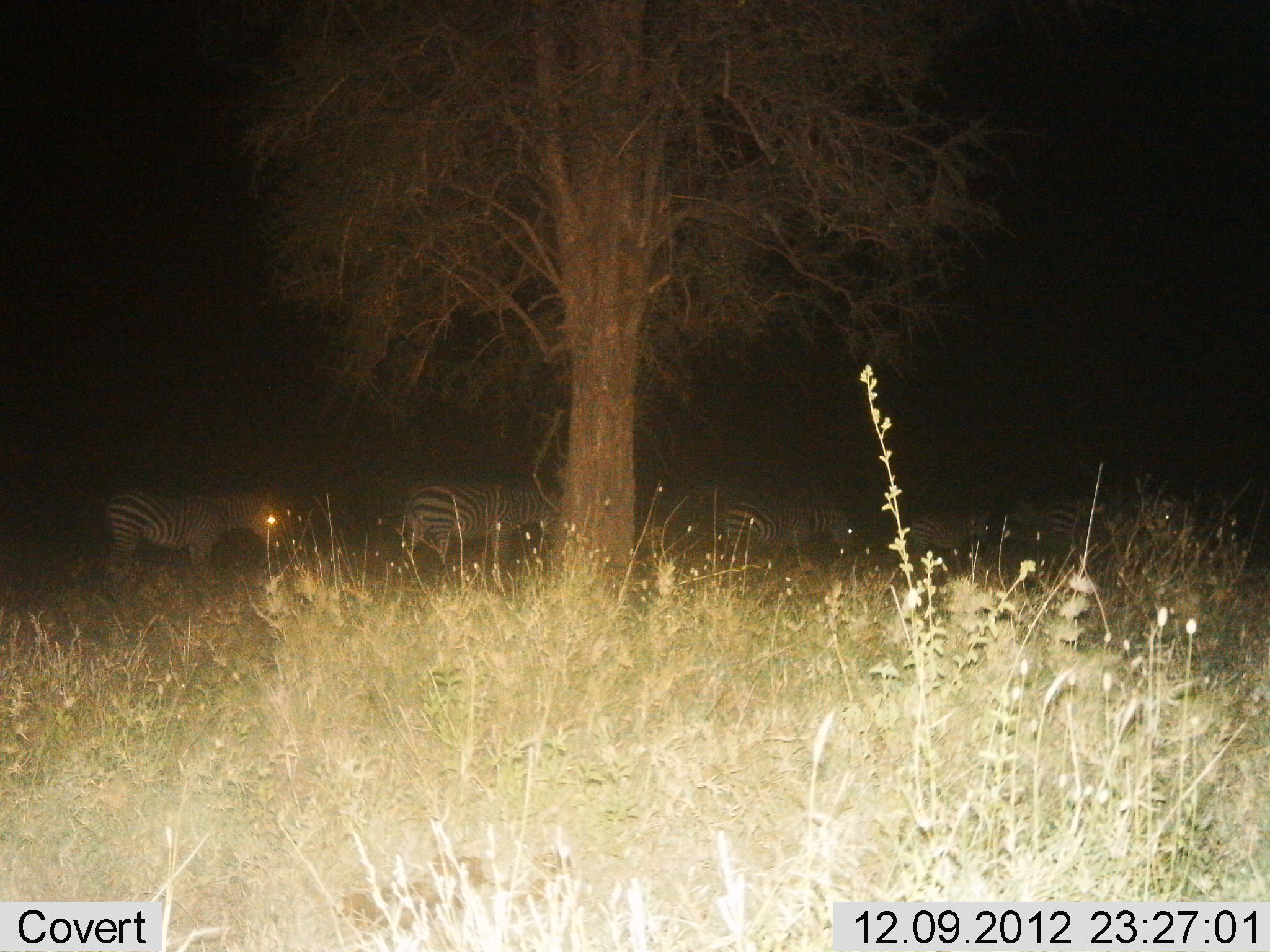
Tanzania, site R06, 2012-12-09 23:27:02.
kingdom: Animalia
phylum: Chordata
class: Mammalia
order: Perissodactyla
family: Equidae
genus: Equus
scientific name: Equus quagga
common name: plains zebra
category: zebra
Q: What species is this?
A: Zebra (plains zebra) (Equus quagga).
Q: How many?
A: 5.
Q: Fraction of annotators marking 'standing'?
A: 80%.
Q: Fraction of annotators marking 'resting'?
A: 0%.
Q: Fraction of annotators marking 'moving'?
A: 30%.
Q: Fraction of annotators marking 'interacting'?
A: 0%.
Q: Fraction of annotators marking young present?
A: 10%.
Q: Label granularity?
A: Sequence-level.